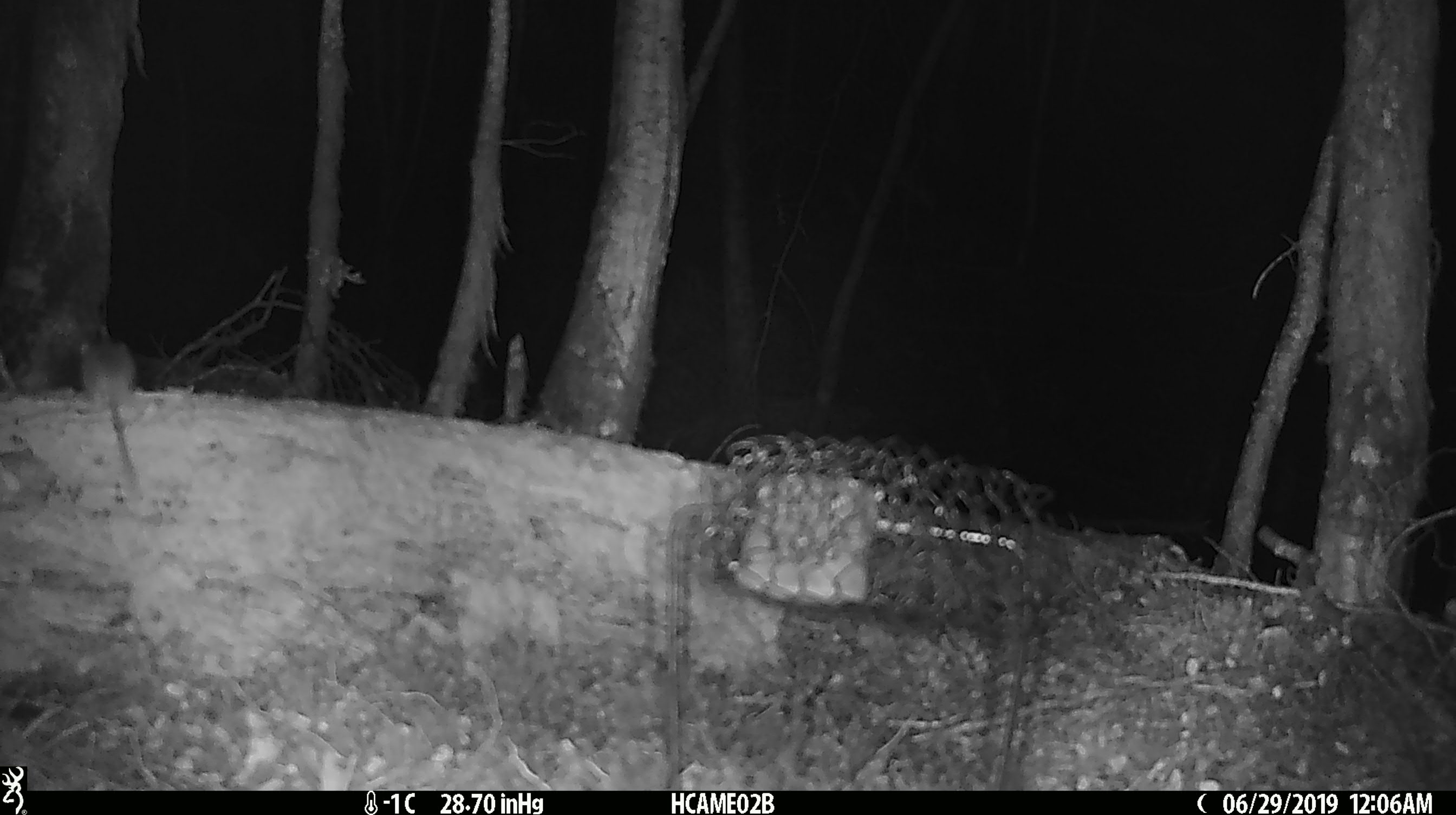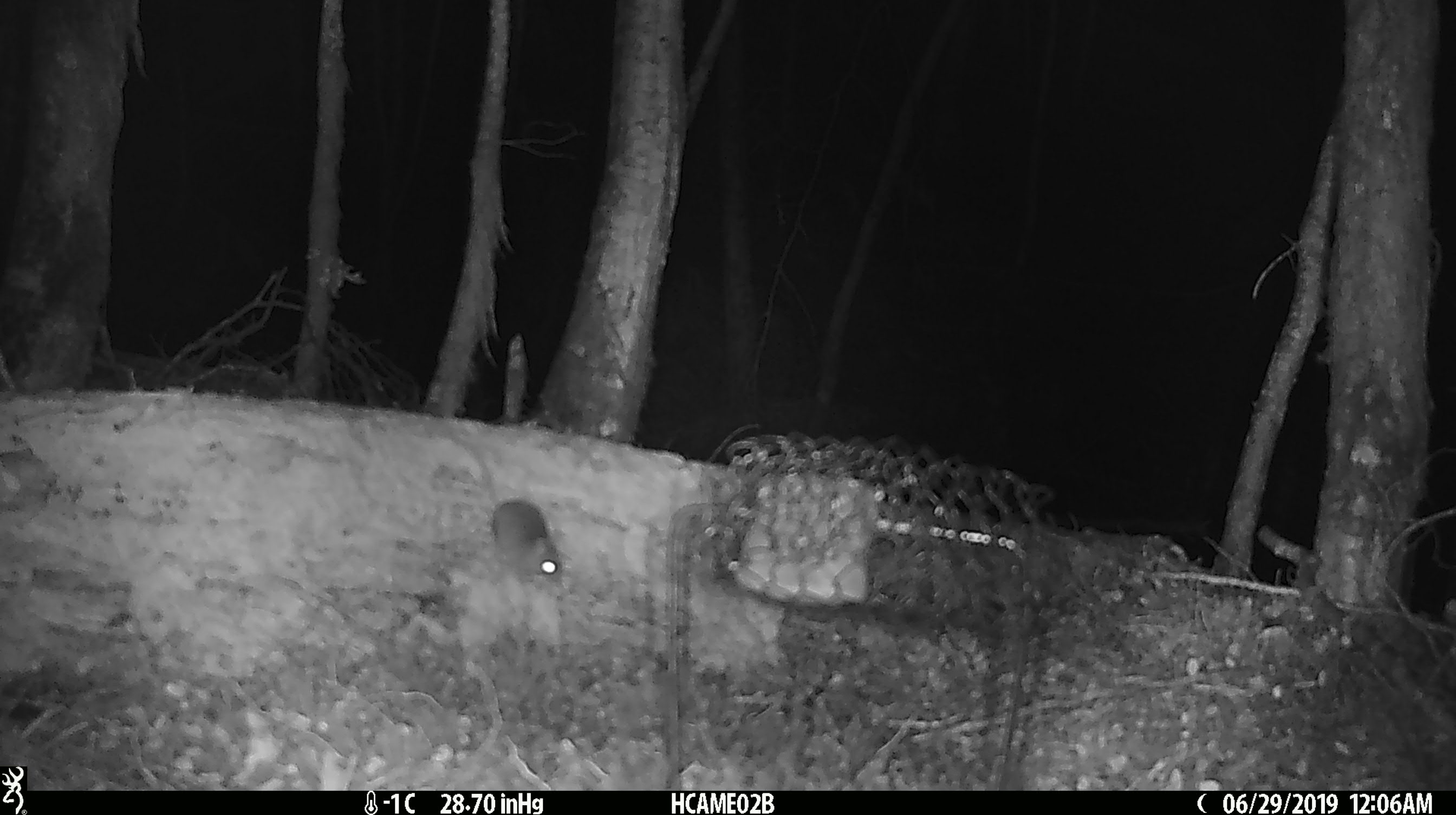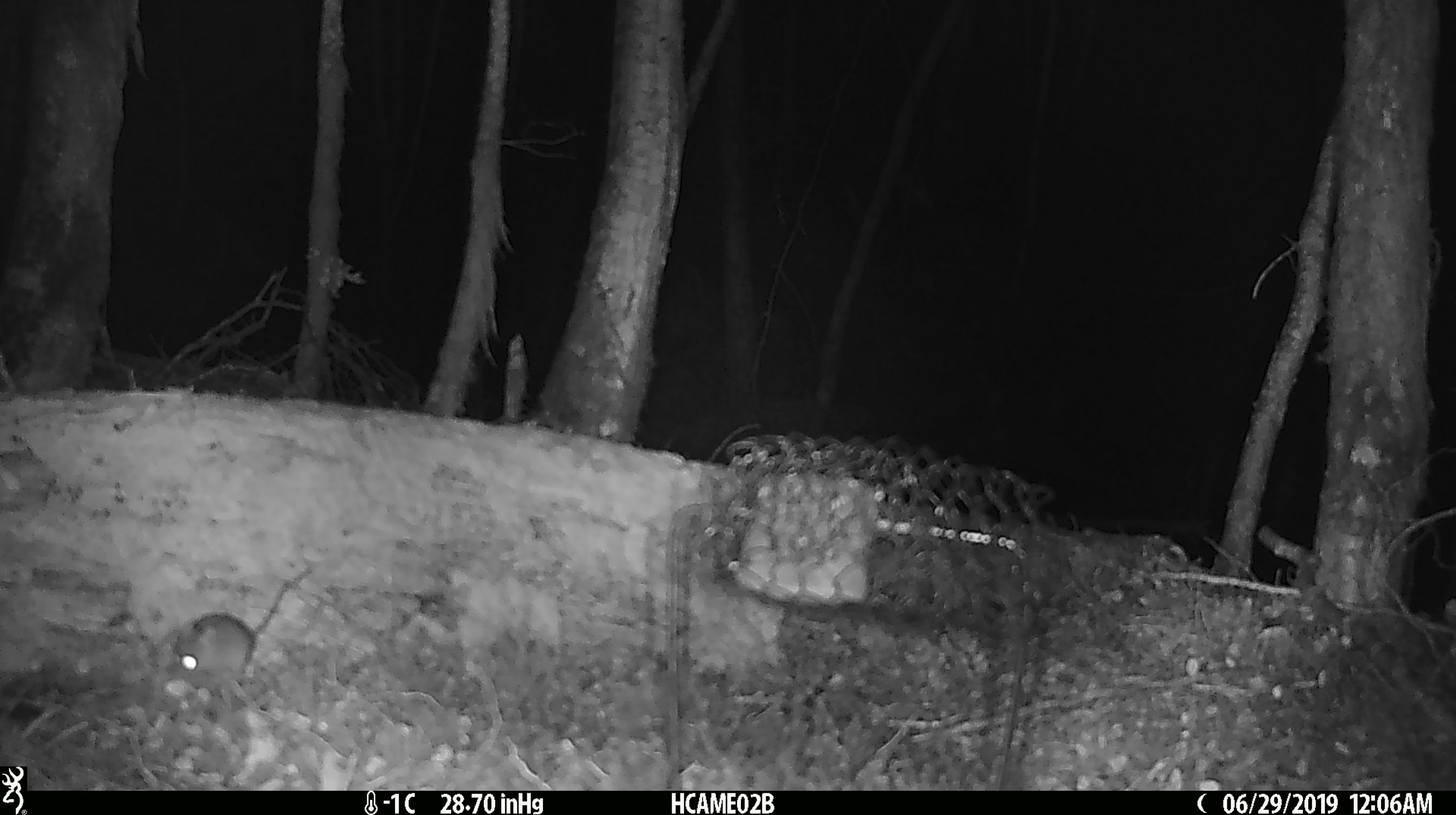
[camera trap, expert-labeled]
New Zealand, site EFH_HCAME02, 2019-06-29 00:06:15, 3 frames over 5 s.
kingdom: Animalia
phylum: Chordata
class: Mammalia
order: Rodentia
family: Muridae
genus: Mus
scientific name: Mus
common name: mouse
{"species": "mouse (Mus)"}